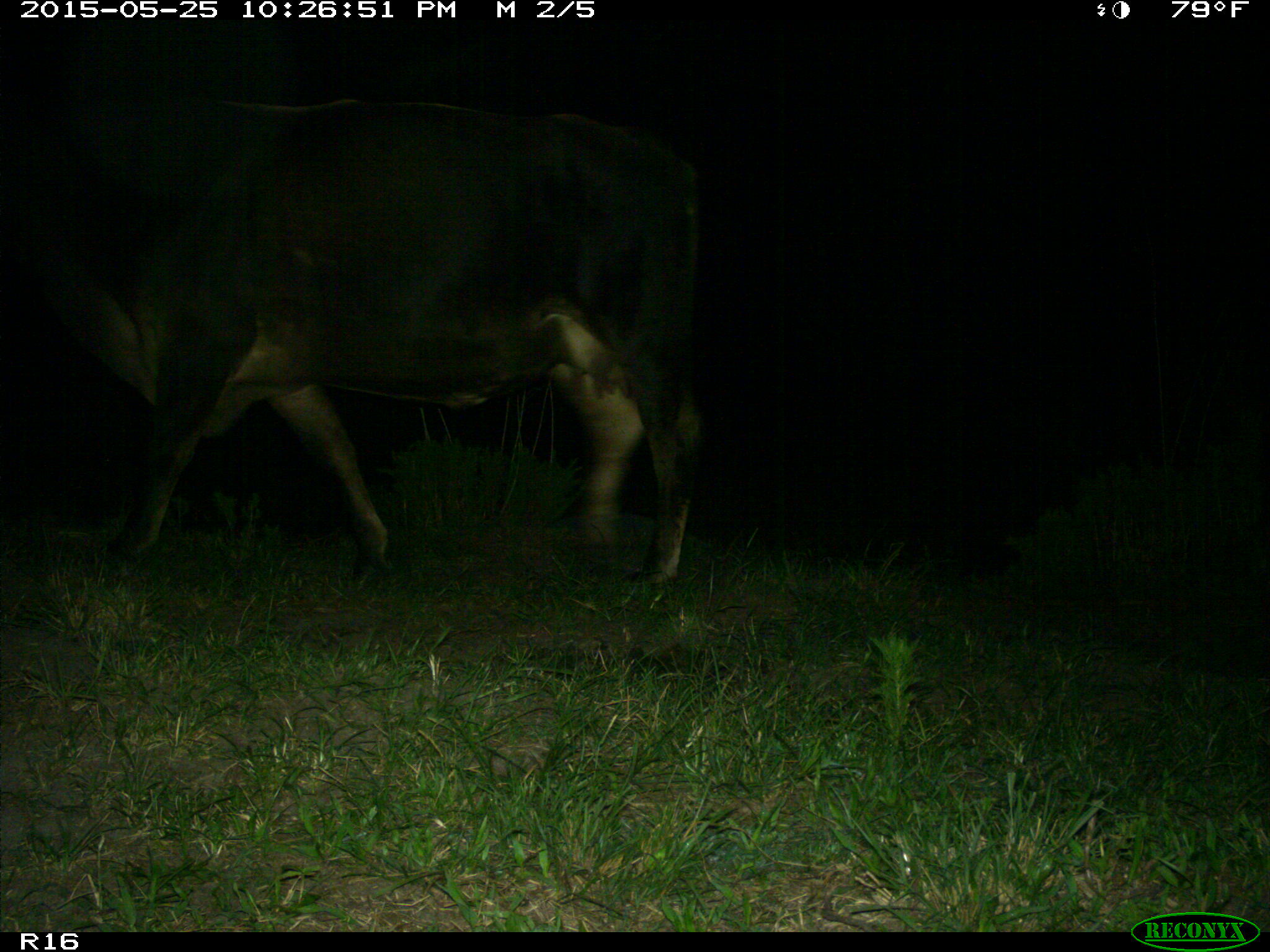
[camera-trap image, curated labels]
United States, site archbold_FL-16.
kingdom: Animalia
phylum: Chordata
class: Mammalia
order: Artiodactyla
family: Bovidae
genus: Bos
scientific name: Bos taurus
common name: domestic cow